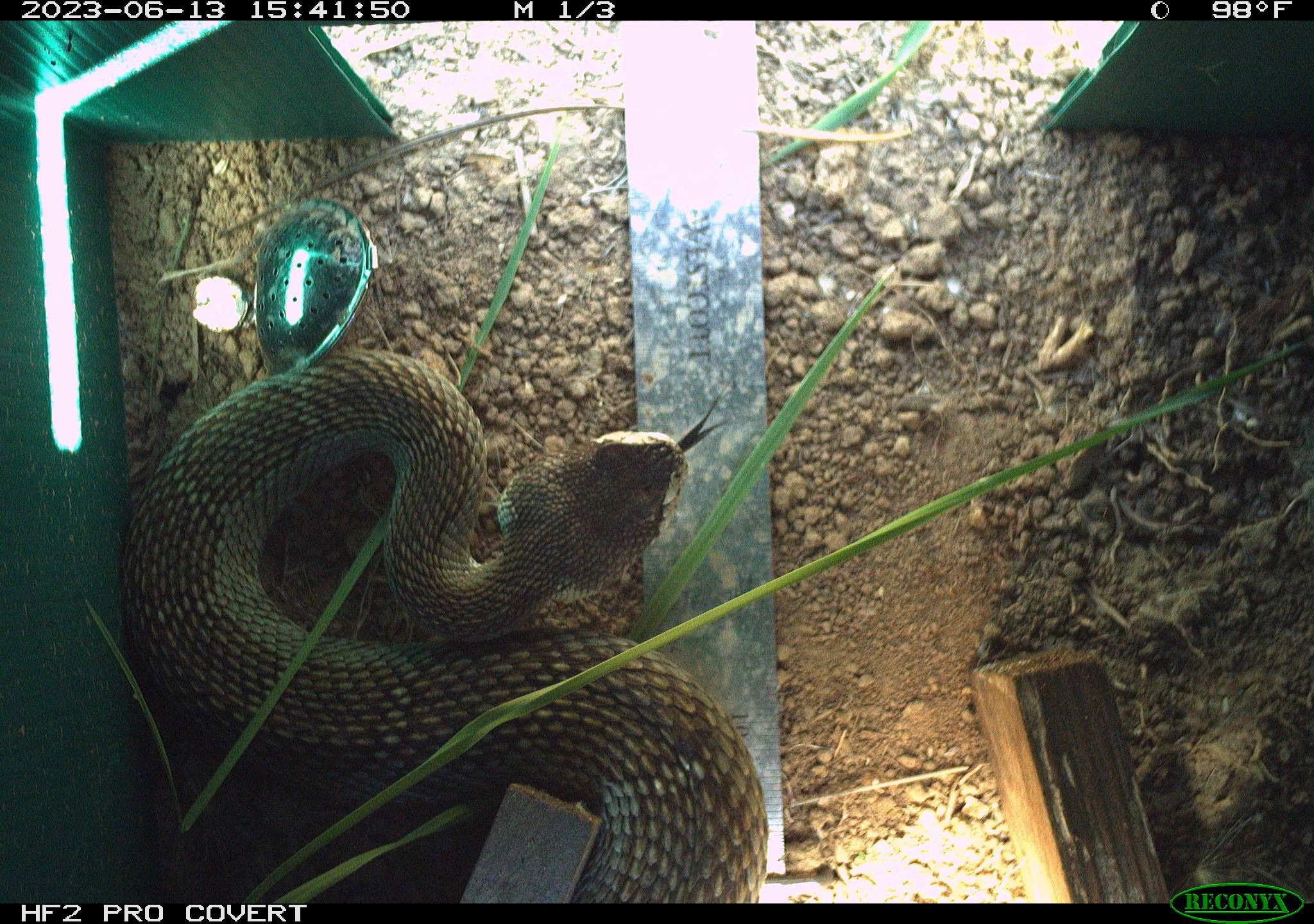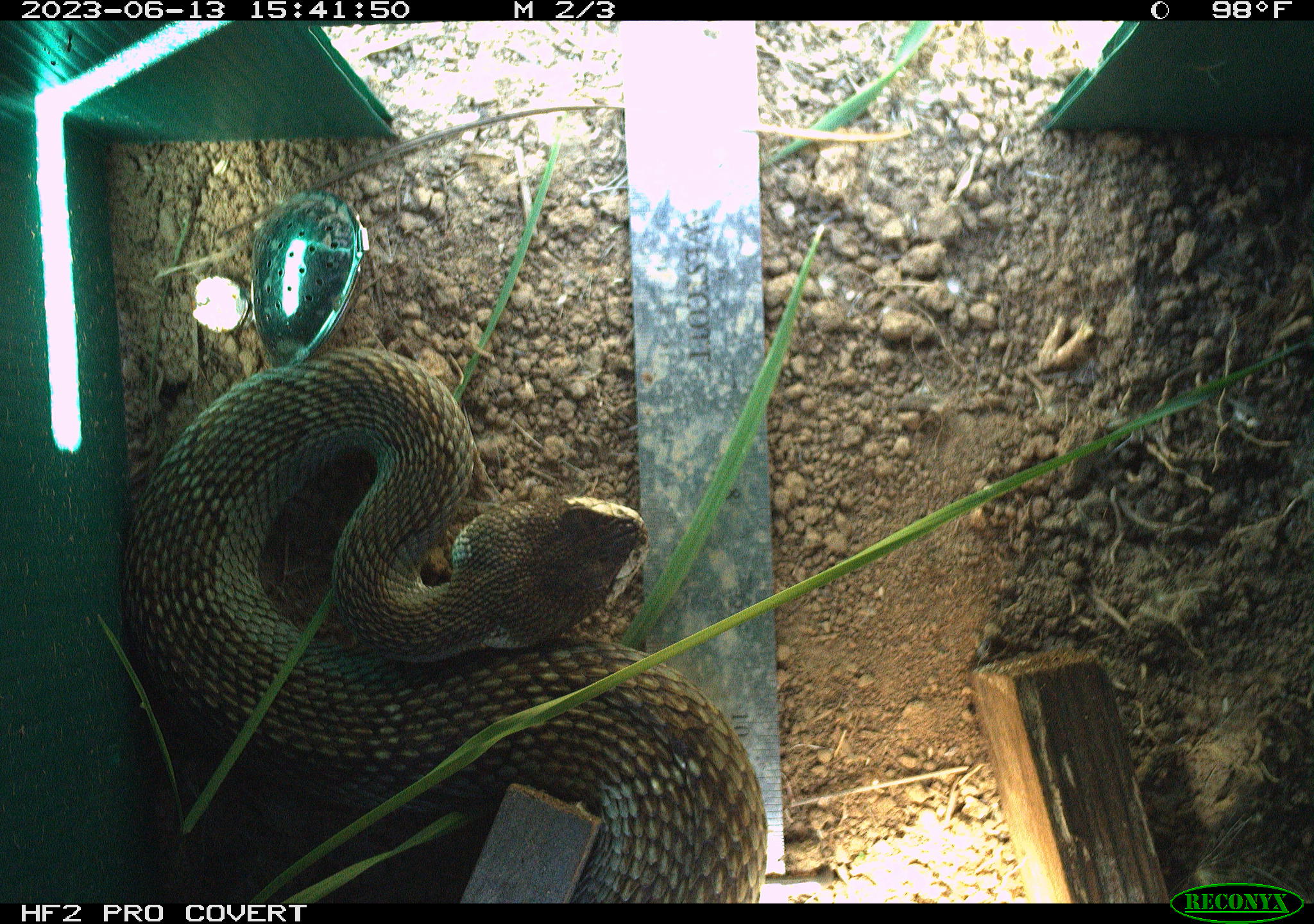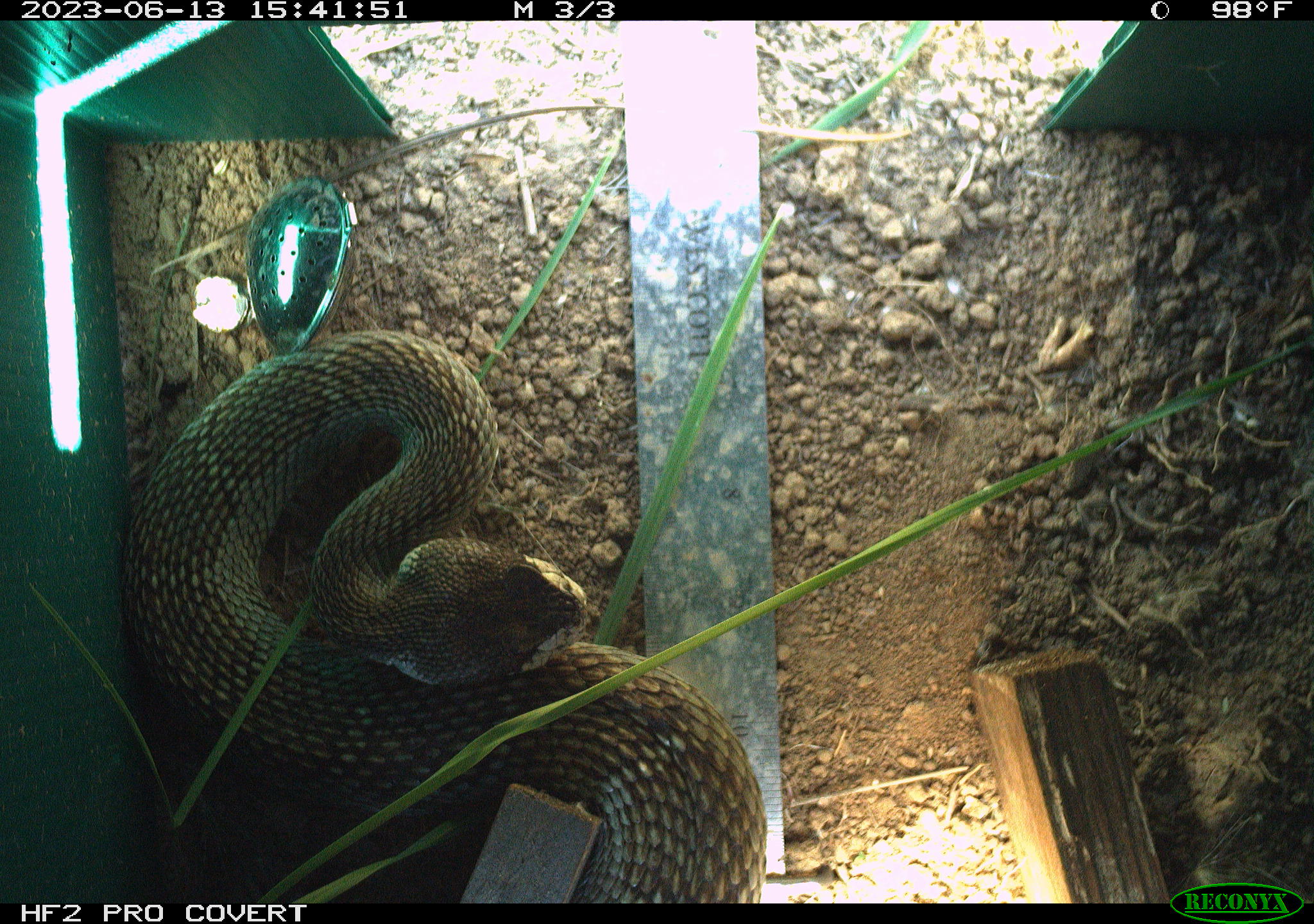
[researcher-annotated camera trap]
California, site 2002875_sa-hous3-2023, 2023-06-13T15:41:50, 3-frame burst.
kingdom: Animalia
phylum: Chordata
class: Reptilia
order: Squamata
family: Viperidae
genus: Crotalus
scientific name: Crotalus oreganus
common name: western rattlesnake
Western rattlesnake (Crotalus oreganus).